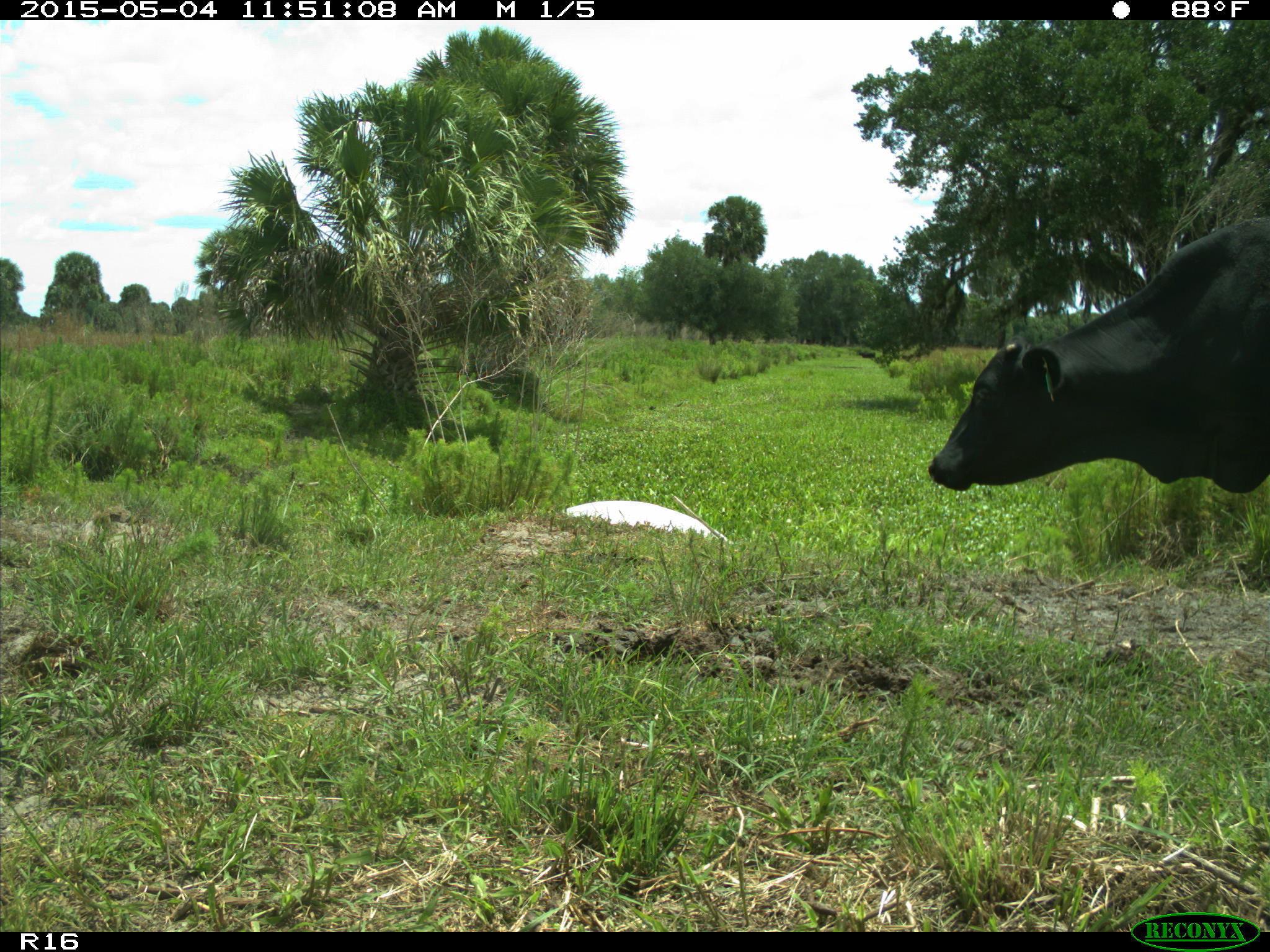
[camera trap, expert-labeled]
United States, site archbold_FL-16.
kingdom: Animalia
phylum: Chordata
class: Mammalia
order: Artiodactyla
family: Bovidae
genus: Bos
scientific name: Bos taurus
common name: domestic cow